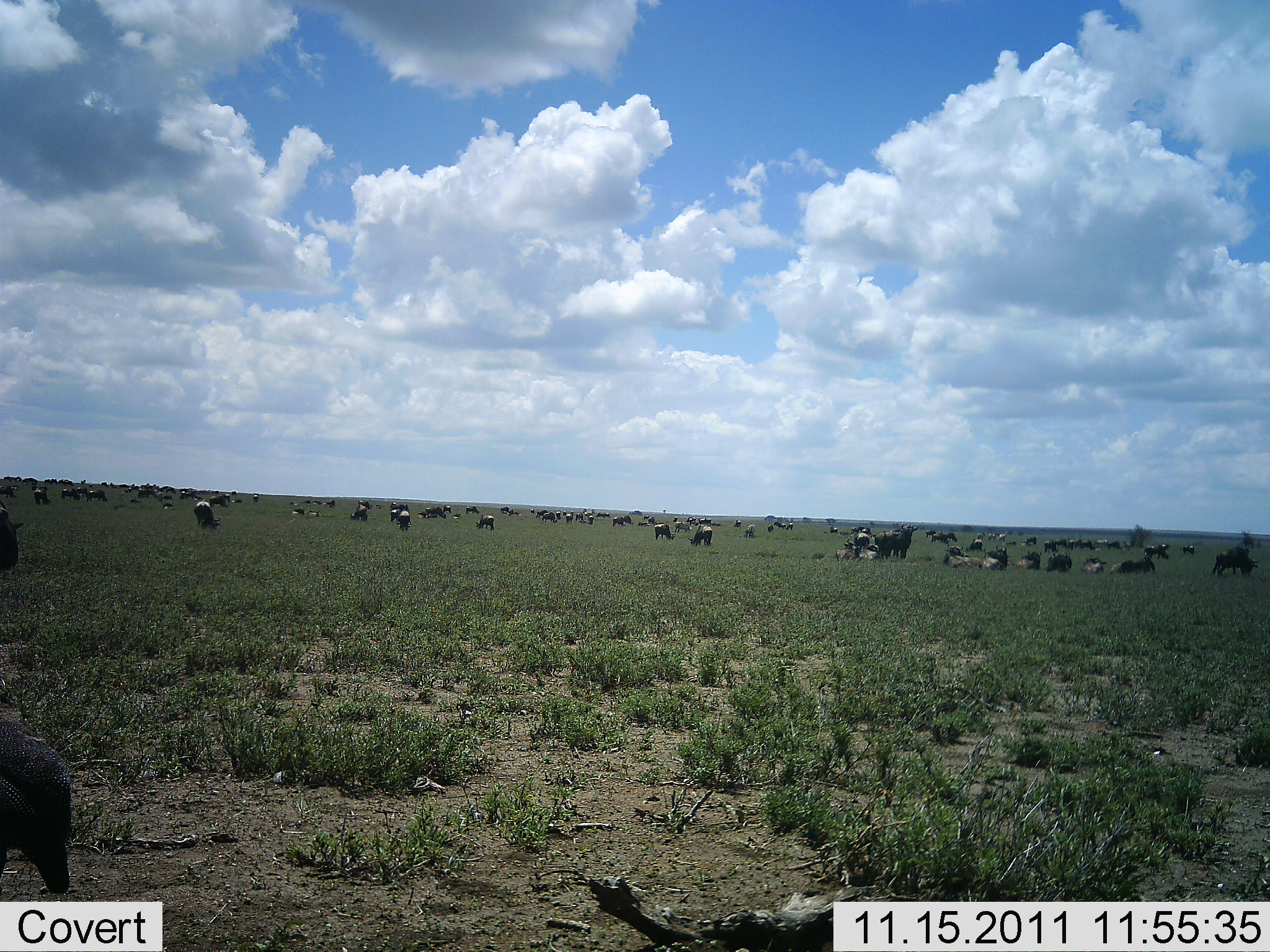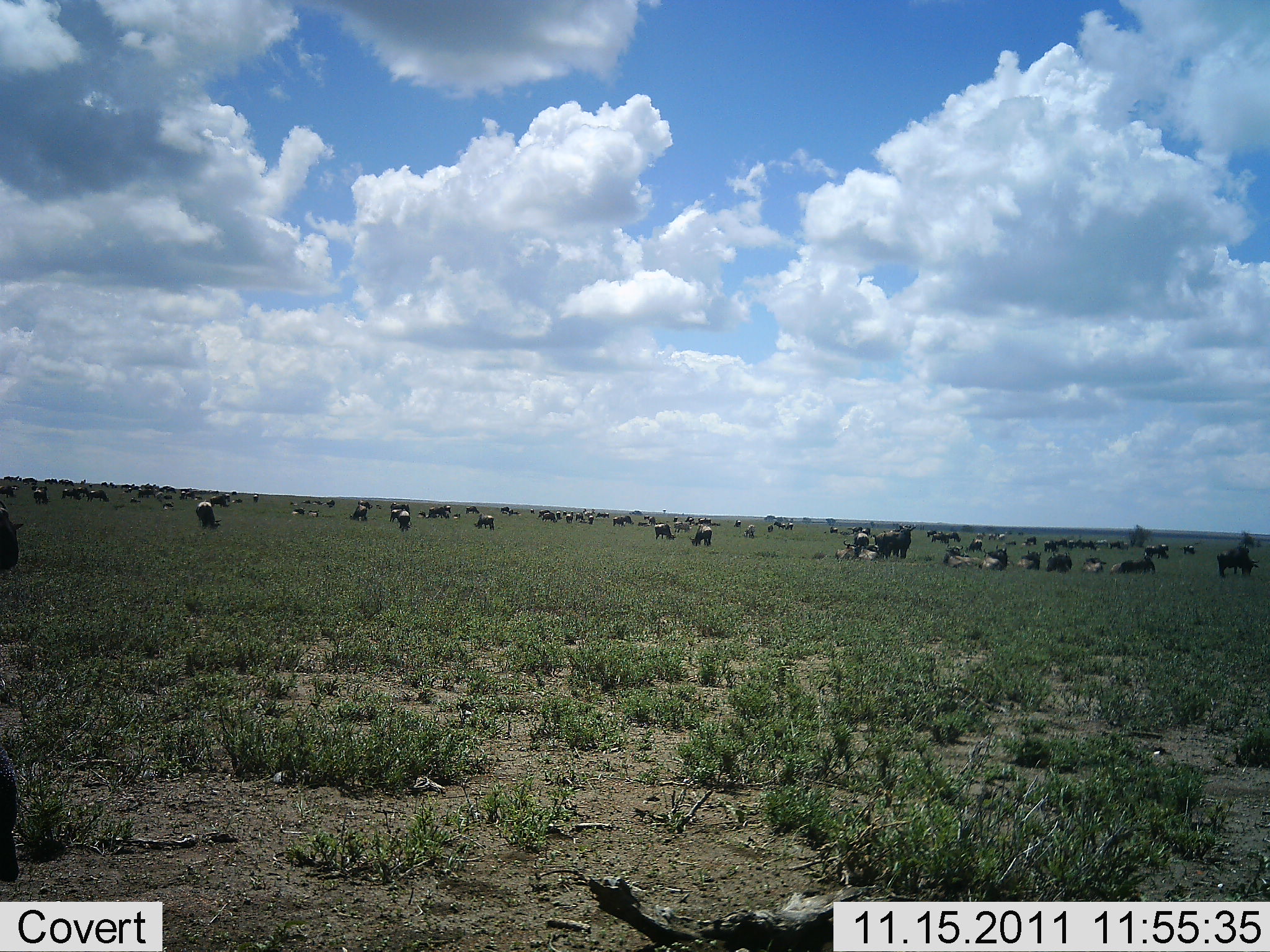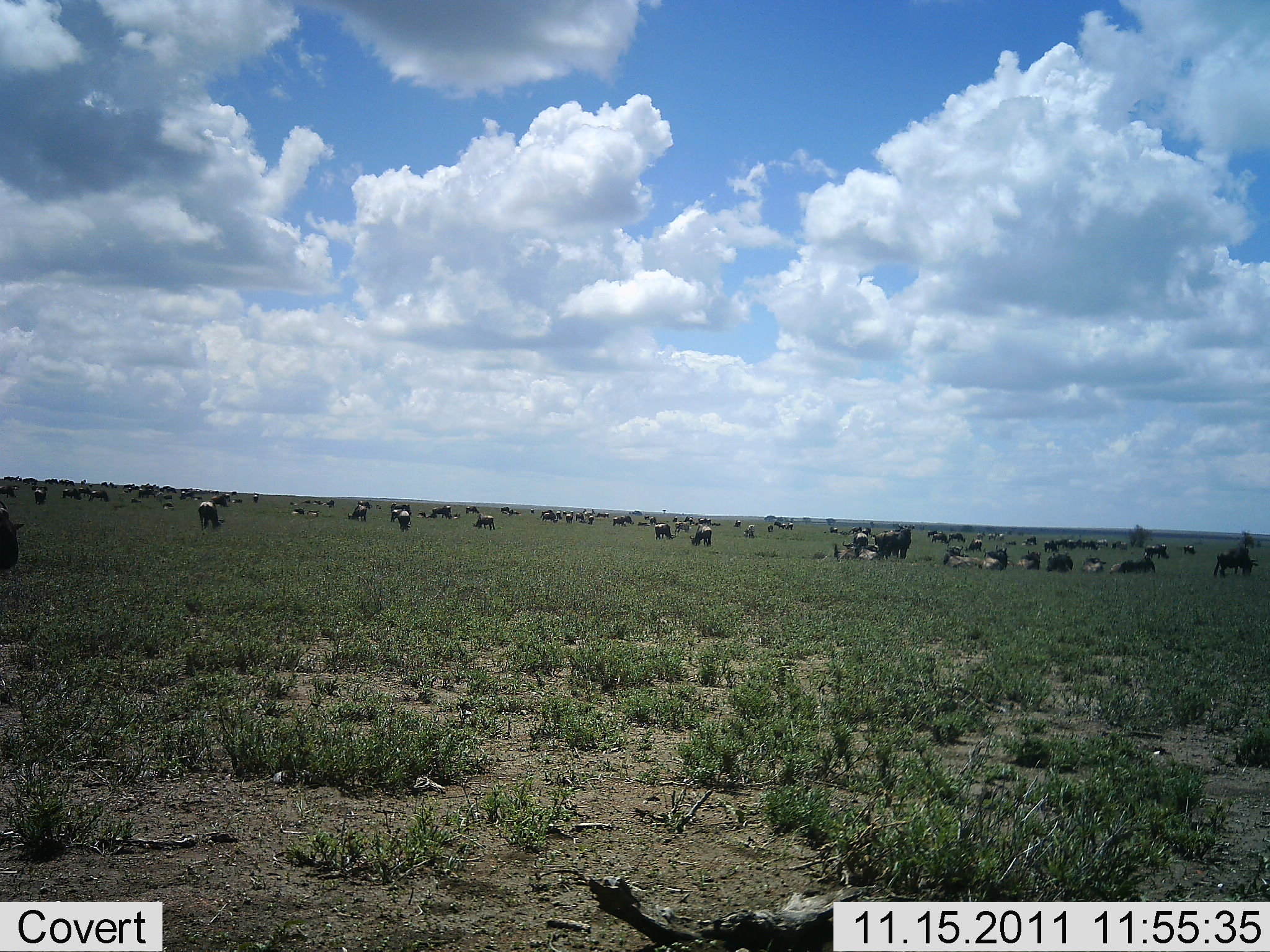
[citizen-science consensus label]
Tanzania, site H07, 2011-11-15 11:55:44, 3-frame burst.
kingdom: Animalia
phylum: Chordata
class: Mammalia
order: Artiodactyla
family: Bovidae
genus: Connochaetes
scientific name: Connochaetes taurinus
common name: blue wildebeest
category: wildebeest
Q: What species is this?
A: Wildebeest (blue wildebeest) (Connochaetes taurinus).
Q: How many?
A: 51+.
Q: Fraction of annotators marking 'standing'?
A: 73%.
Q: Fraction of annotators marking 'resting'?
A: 87%.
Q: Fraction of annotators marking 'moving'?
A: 33%.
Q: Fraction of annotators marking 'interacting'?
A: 7%.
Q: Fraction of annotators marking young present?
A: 0%.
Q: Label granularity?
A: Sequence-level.